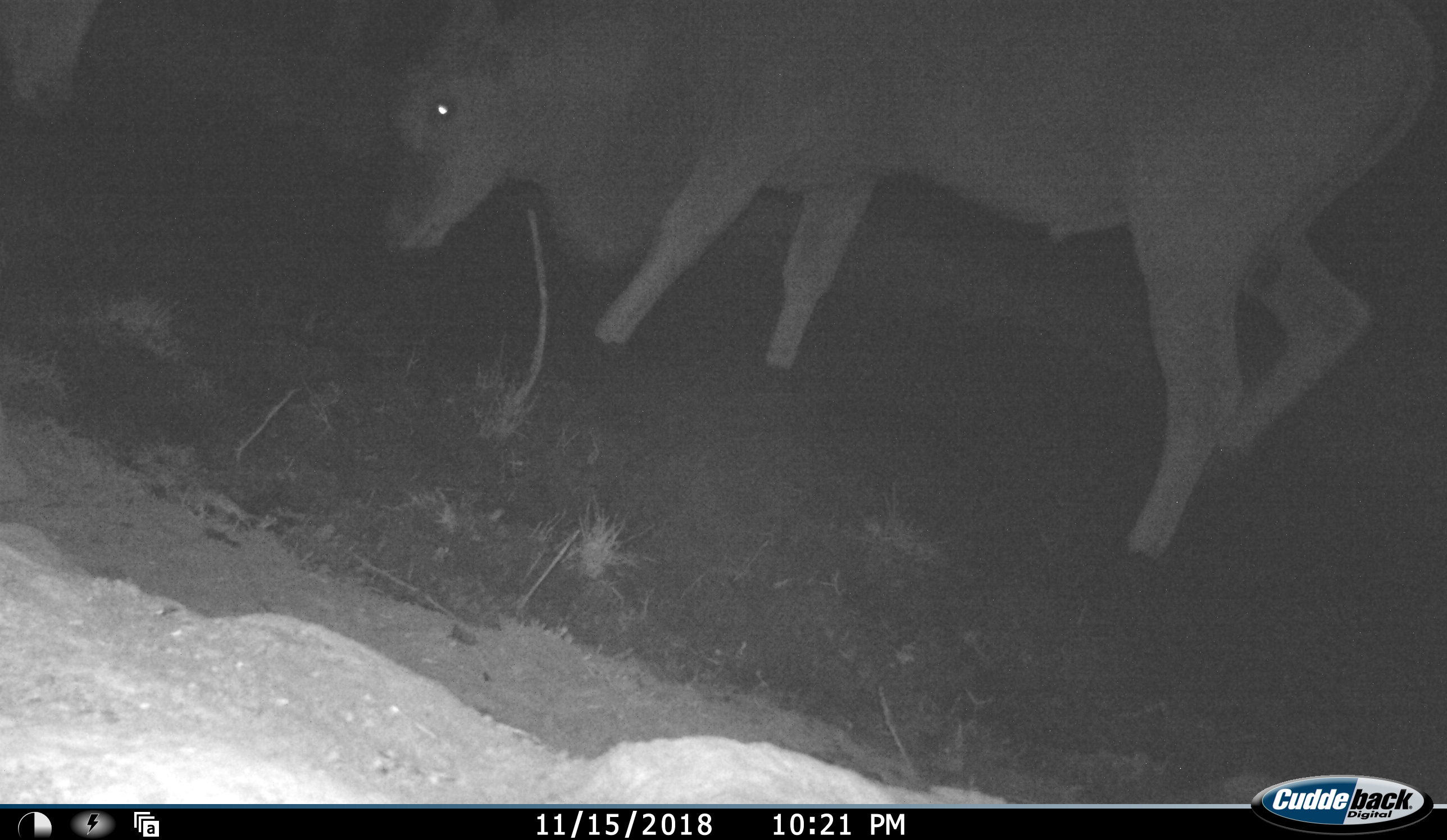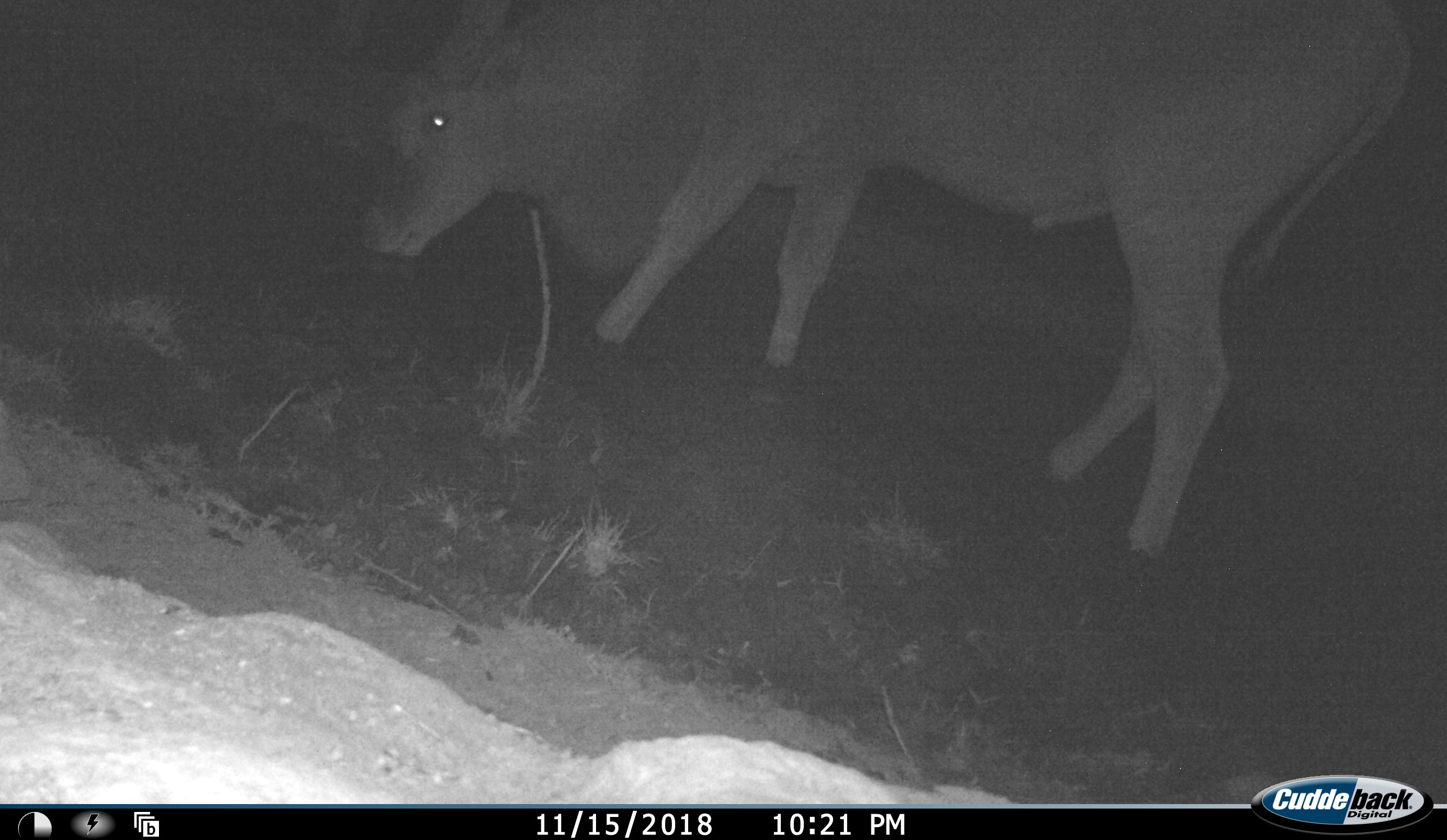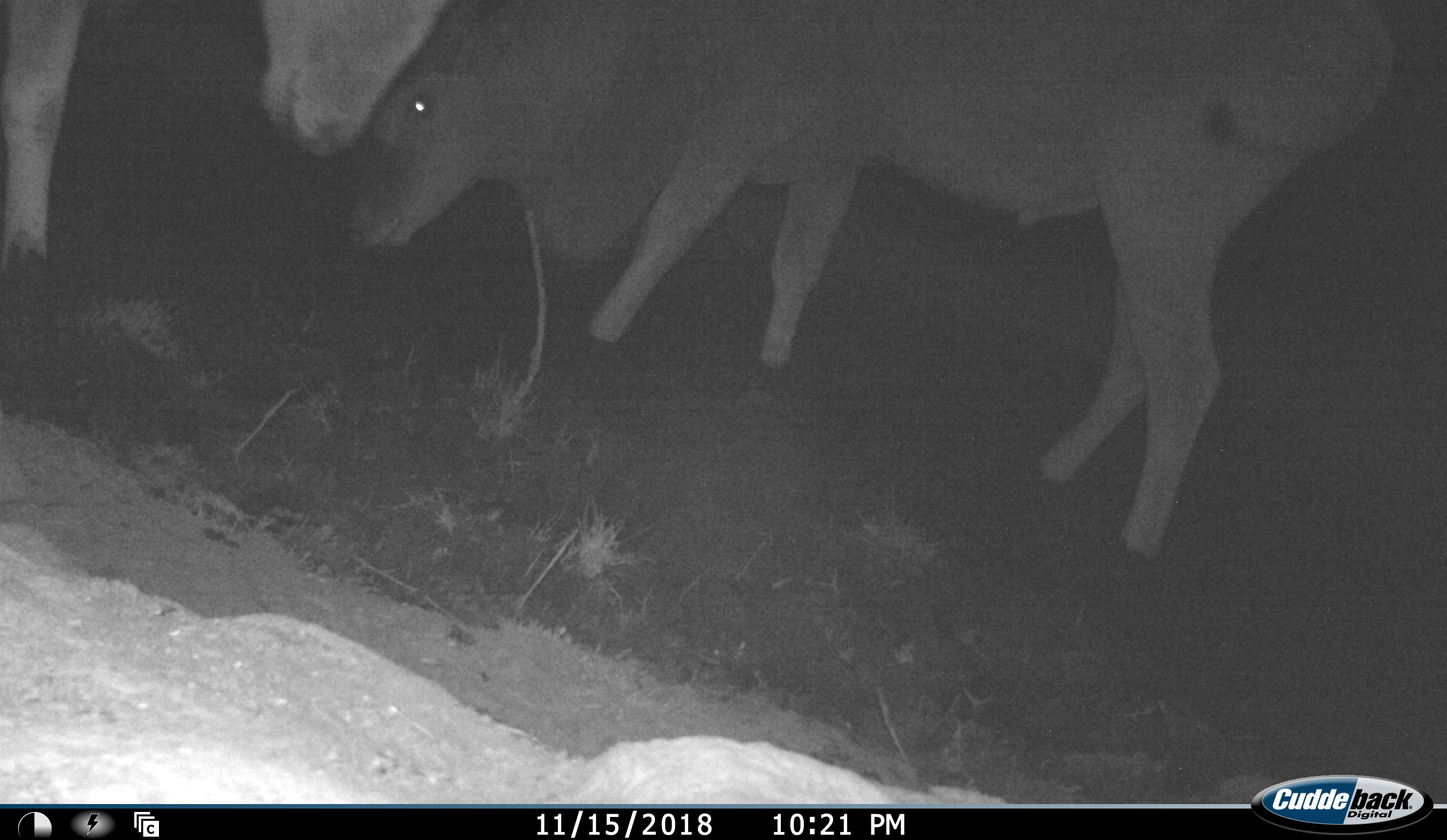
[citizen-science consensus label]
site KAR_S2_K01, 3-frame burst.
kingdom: Animalia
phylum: Chordata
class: Mammalia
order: Artiodactyla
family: Bovidae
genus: Tragelaphus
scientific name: Tragelaphus oryx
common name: eland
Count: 2.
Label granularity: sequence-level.